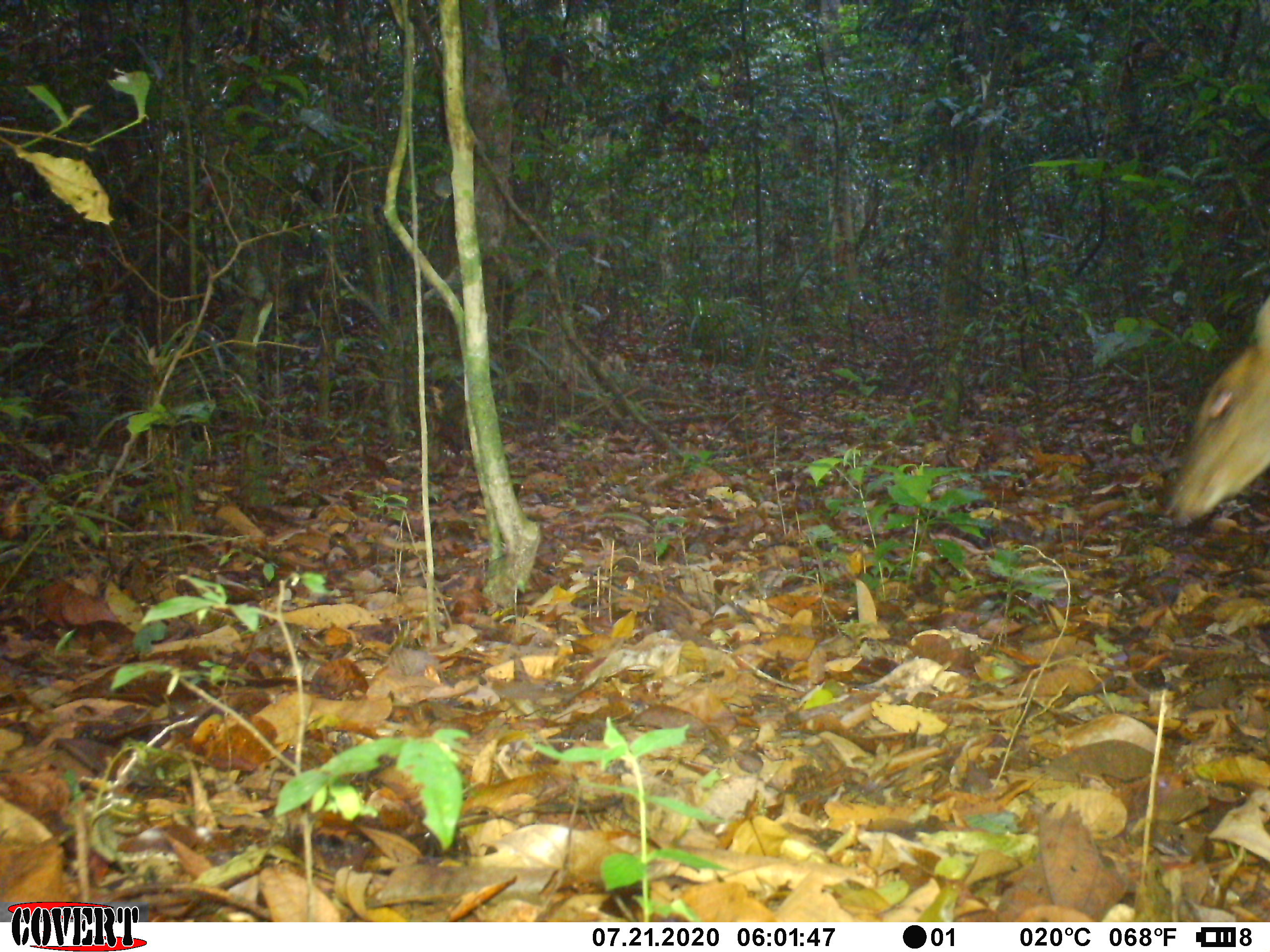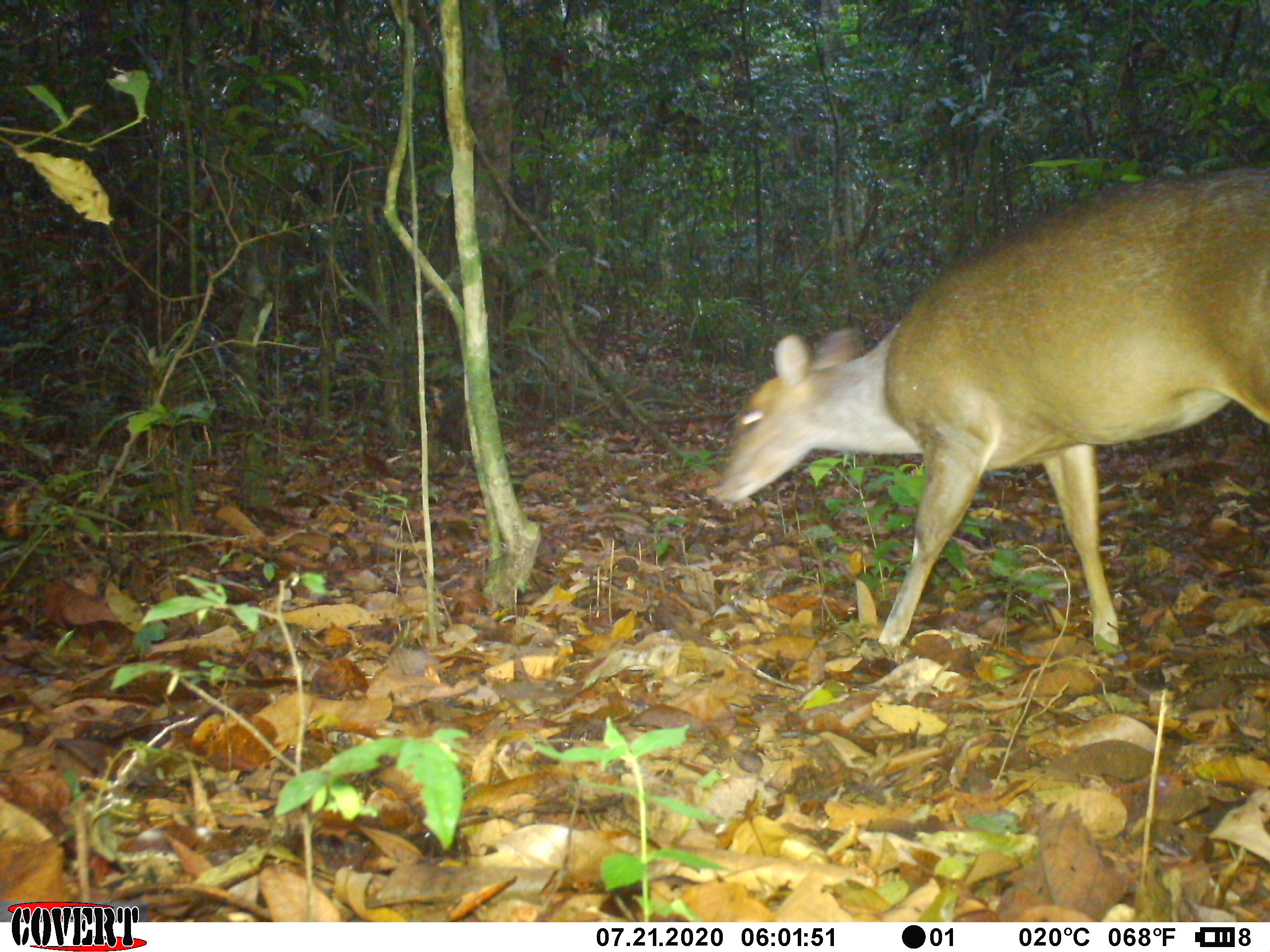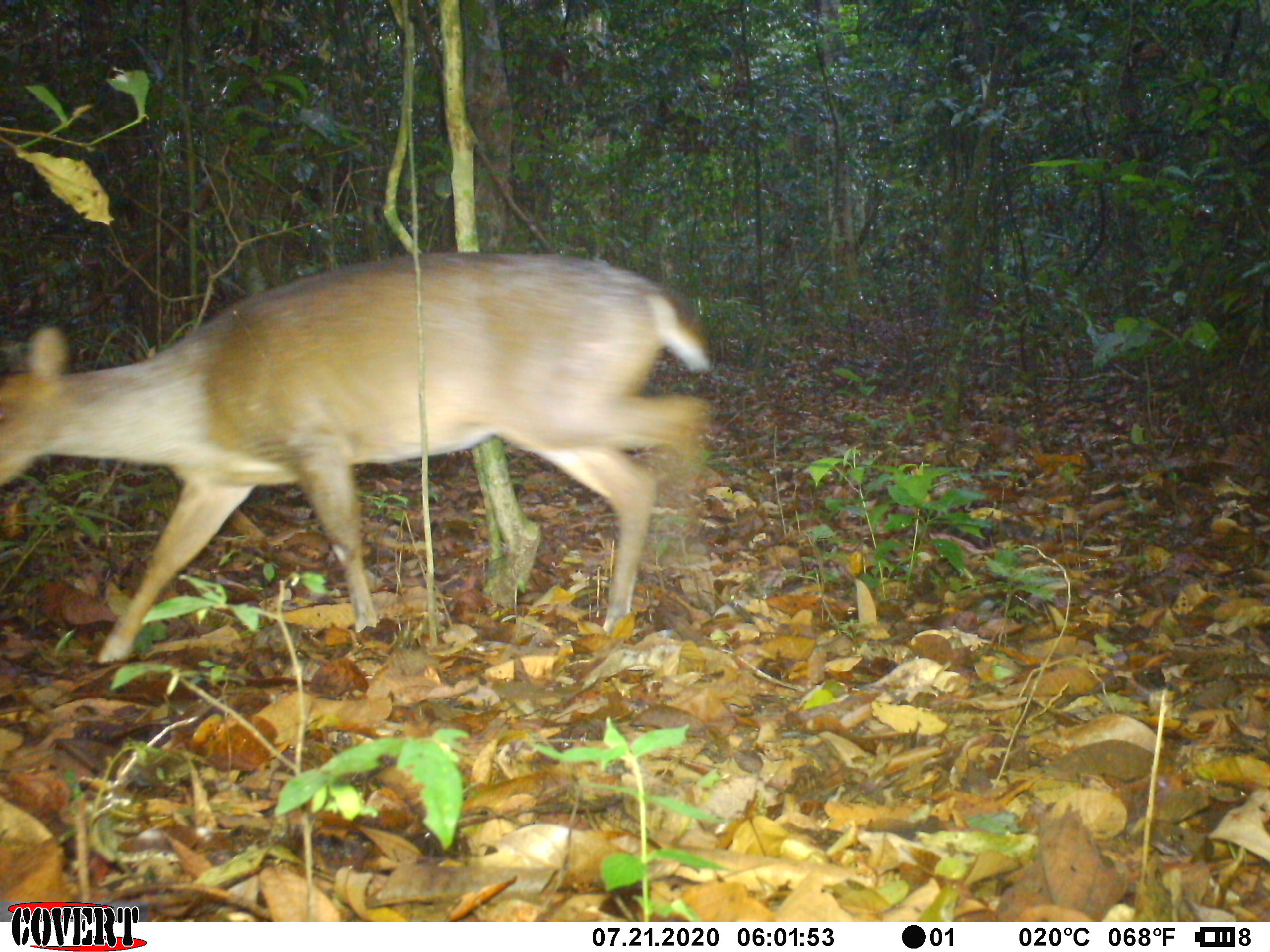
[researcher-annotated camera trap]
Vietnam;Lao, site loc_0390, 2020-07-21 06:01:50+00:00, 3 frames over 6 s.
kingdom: Animalia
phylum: Chordata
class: Mammalia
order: Artiodactyla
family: Cervidae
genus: Muntiacus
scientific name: Muntiacus vuquangensis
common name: large-antlered muntjac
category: large antlered muntjac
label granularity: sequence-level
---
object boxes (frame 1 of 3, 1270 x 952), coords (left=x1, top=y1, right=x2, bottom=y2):
large antlered muntjac: (left=1162, top=292, right=1270, bottom=525)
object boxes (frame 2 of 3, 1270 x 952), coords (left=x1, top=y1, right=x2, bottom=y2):
large antlered muntjac: (left=715, top=164, right=1270, bottom=673)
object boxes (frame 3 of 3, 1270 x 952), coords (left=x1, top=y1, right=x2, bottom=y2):
large antlered muntjac: (left=0, top=250, right=709, bottom=662)